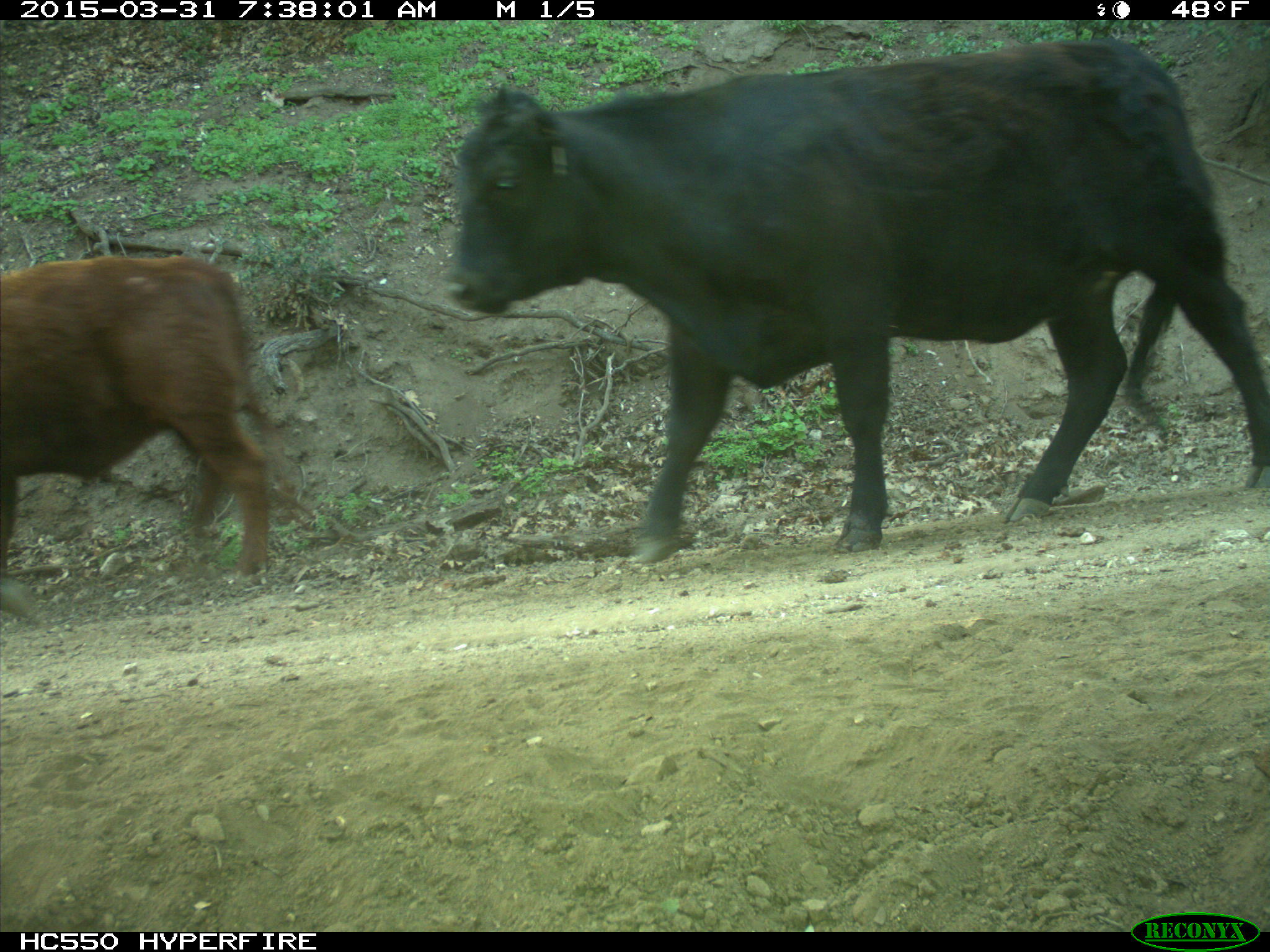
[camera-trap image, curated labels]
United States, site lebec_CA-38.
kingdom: Animalia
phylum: Chordata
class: Mammalia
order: Artiodactyla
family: Bovidae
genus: Bos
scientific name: Bos taurus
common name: domestic cow